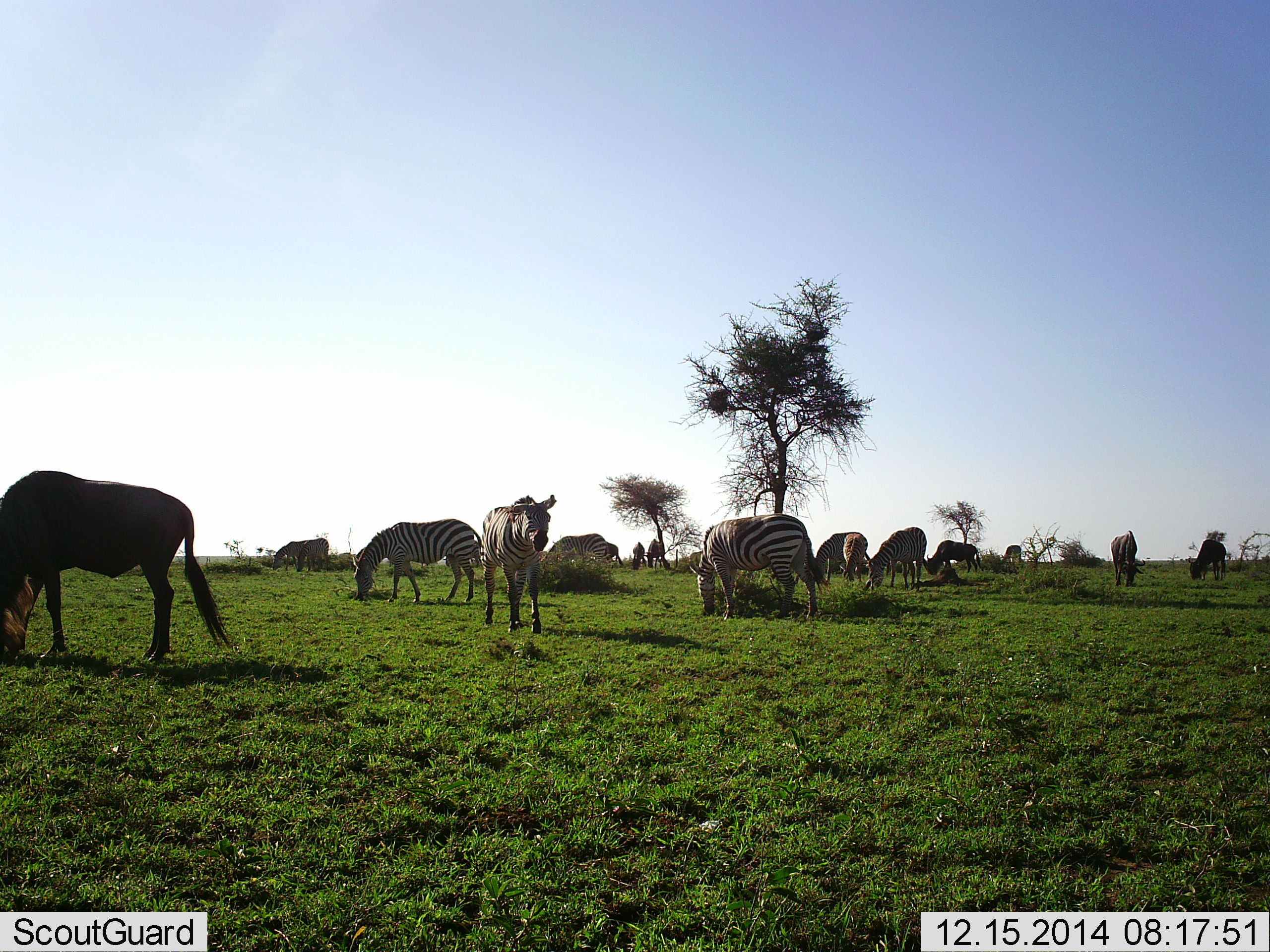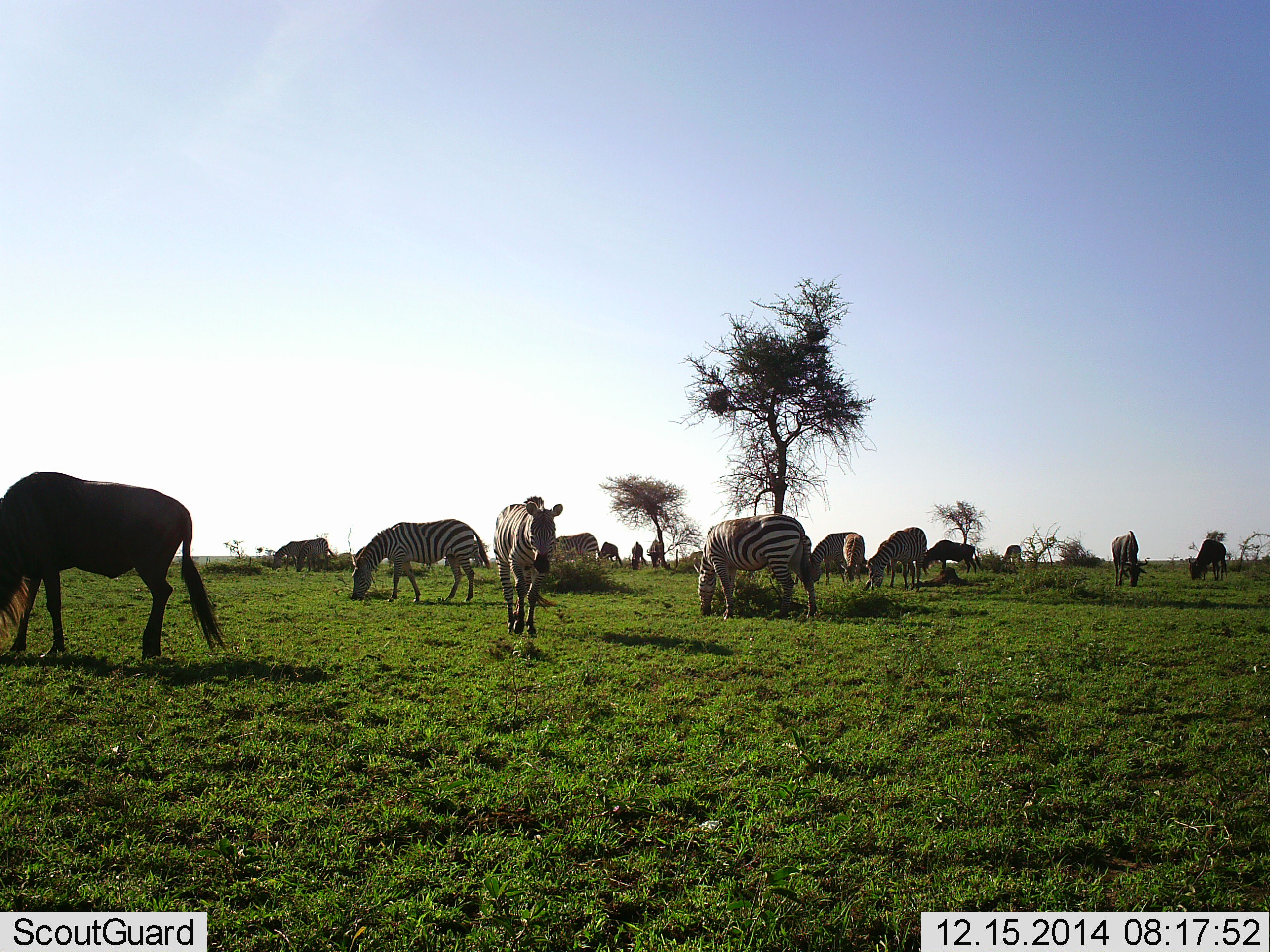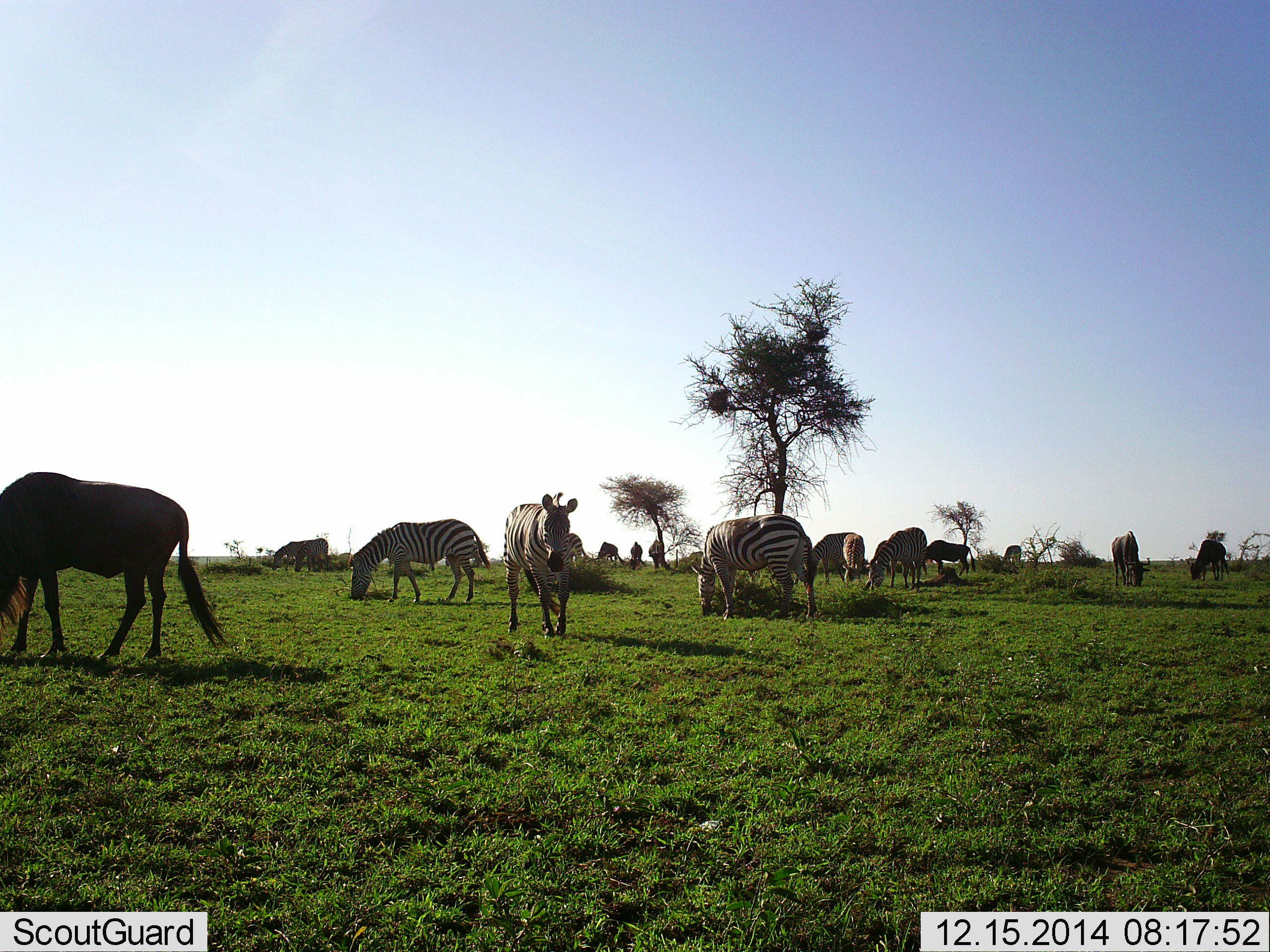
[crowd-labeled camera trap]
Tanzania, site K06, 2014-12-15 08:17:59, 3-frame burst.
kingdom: Animalia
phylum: Chordata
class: Mammalia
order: Artiodactyla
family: Bovidae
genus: Connochaetes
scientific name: Connochaetes taurinus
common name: blue wildebeest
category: wildebeest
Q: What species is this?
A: Wildebeest (blue wildebeest) (Connochaetes taurinus).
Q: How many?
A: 7.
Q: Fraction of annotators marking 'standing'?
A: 10%.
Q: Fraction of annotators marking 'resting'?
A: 0%.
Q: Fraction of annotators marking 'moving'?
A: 20%.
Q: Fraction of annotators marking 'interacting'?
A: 0%.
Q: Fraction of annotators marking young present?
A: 0%.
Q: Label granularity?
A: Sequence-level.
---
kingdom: Animalia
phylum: Chordata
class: Mammalia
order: Perissodactyla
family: Equidae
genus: Equus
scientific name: Equus quagga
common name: plains zebra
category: zebra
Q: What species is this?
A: Zebra (plains zebra) (Equus quagga).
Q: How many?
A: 10.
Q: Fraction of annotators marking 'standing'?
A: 14%.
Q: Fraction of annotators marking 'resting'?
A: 0%.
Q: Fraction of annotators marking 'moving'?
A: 57%.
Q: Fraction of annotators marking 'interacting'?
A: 0%.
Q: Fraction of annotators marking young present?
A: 0%.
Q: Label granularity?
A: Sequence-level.